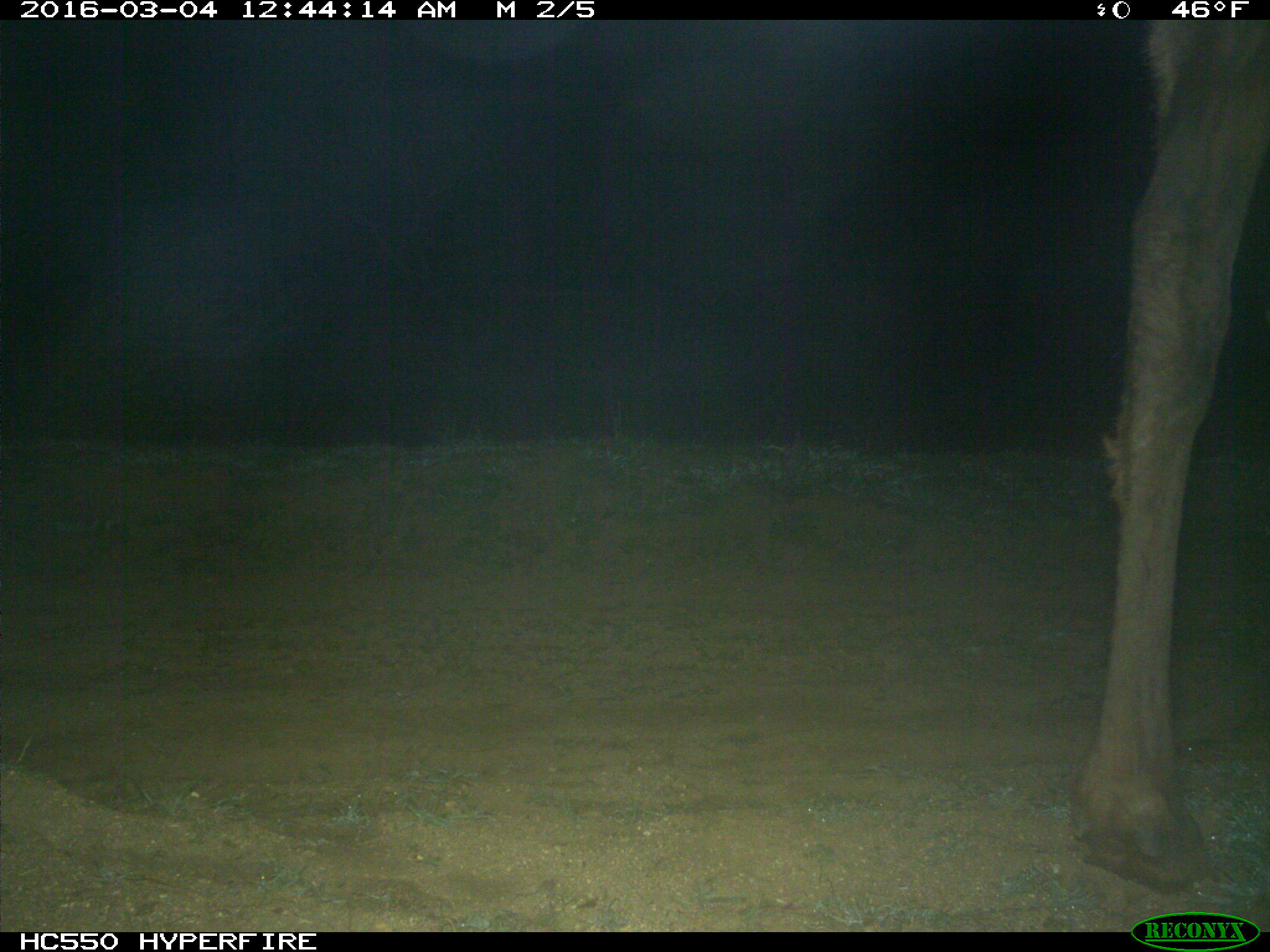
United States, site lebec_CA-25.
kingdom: Animalia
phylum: Chordata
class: Mammalia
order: Artiodactyla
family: Cervidae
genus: Cervus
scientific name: Cervus canadensis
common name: elk